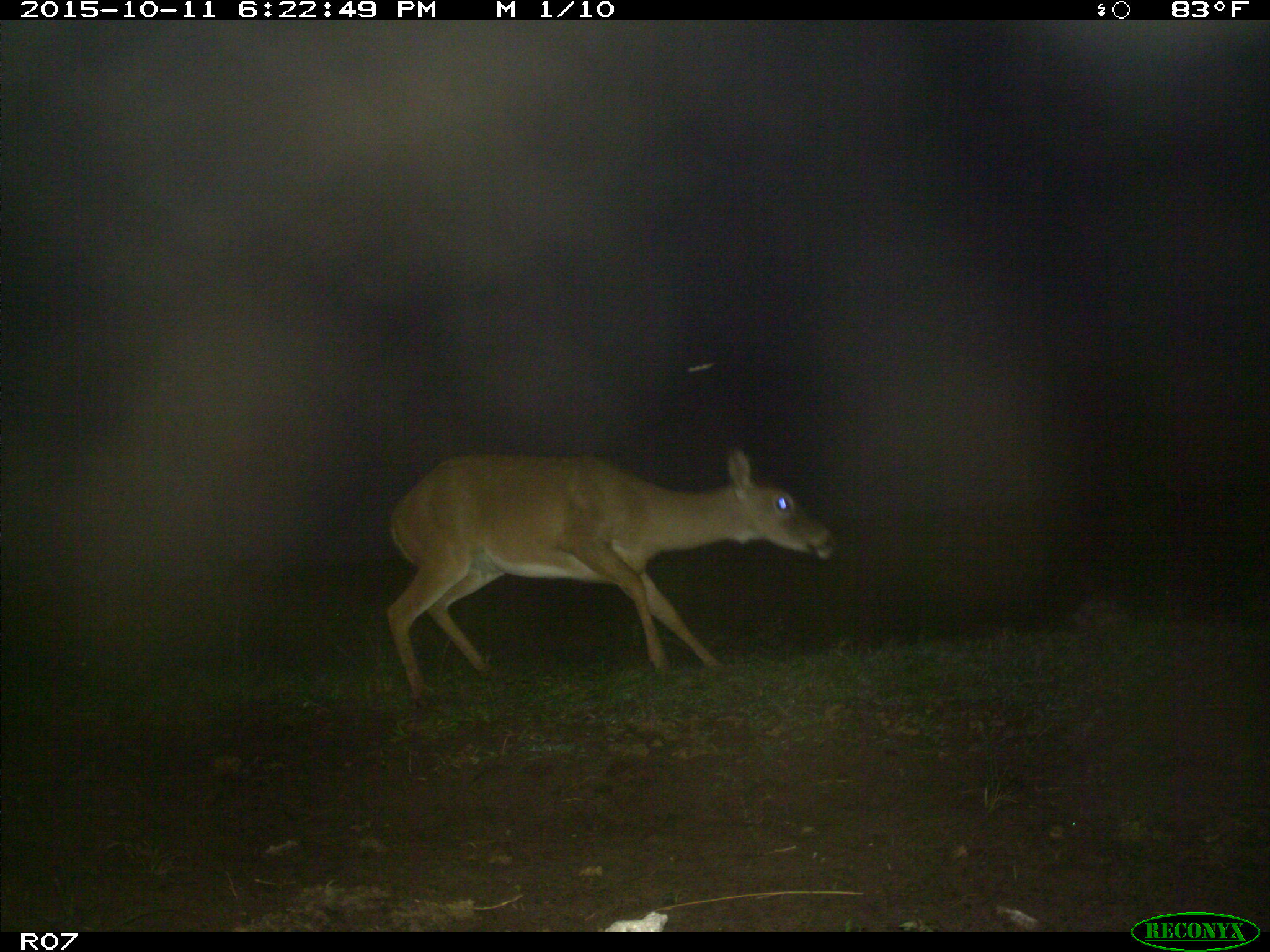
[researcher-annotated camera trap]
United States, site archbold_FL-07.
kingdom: Animalia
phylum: Chordata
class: Mammalia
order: Artiodactyla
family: Cervidae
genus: Odocoileus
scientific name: Odocoileus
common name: deer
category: unidentified deer